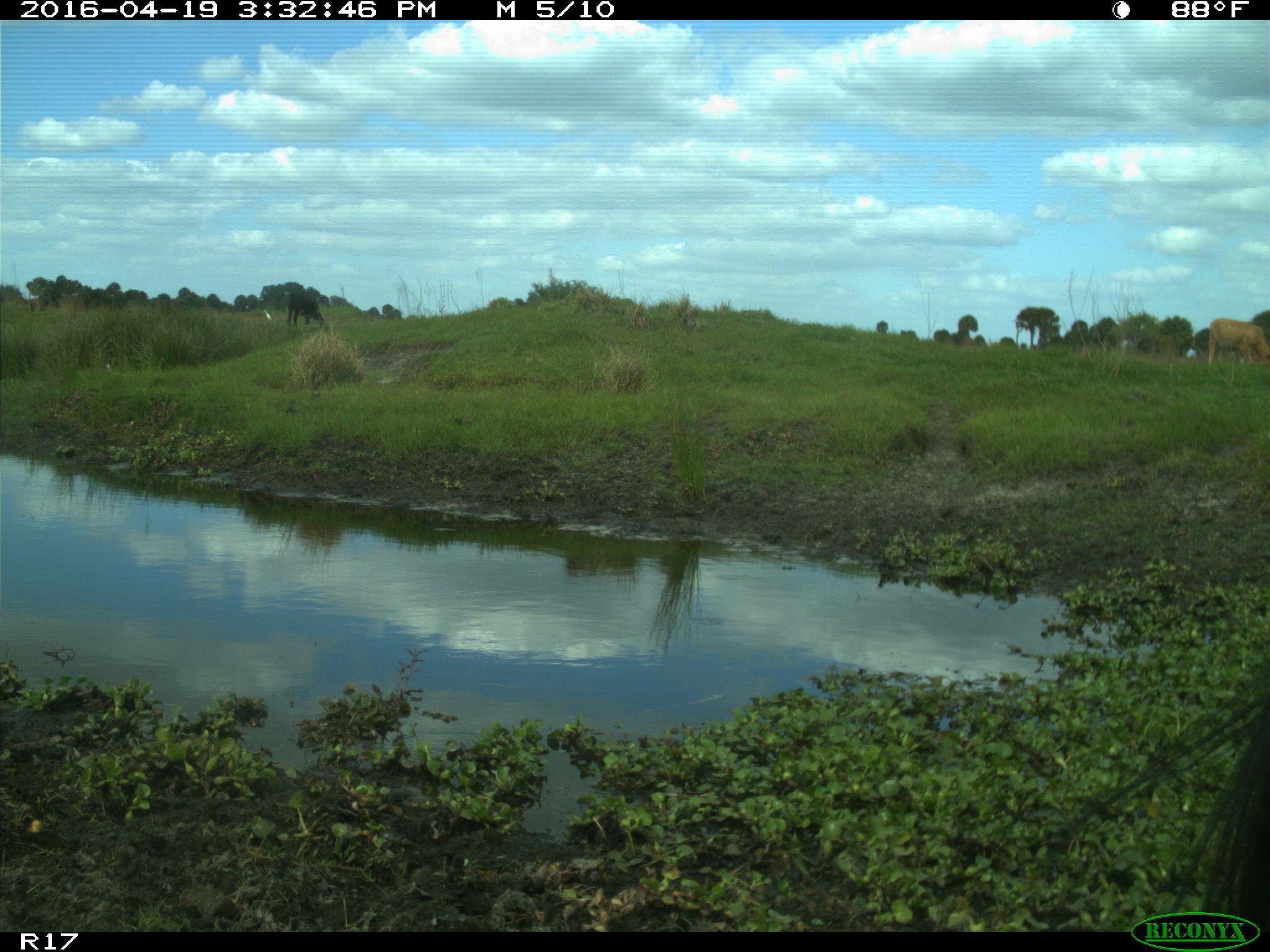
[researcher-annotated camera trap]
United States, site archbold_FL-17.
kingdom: Animalia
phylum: Chordata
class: Mammalia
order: Artiodactyla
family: Bovidae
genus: Bos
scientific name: Bos taurus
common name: domestic cow